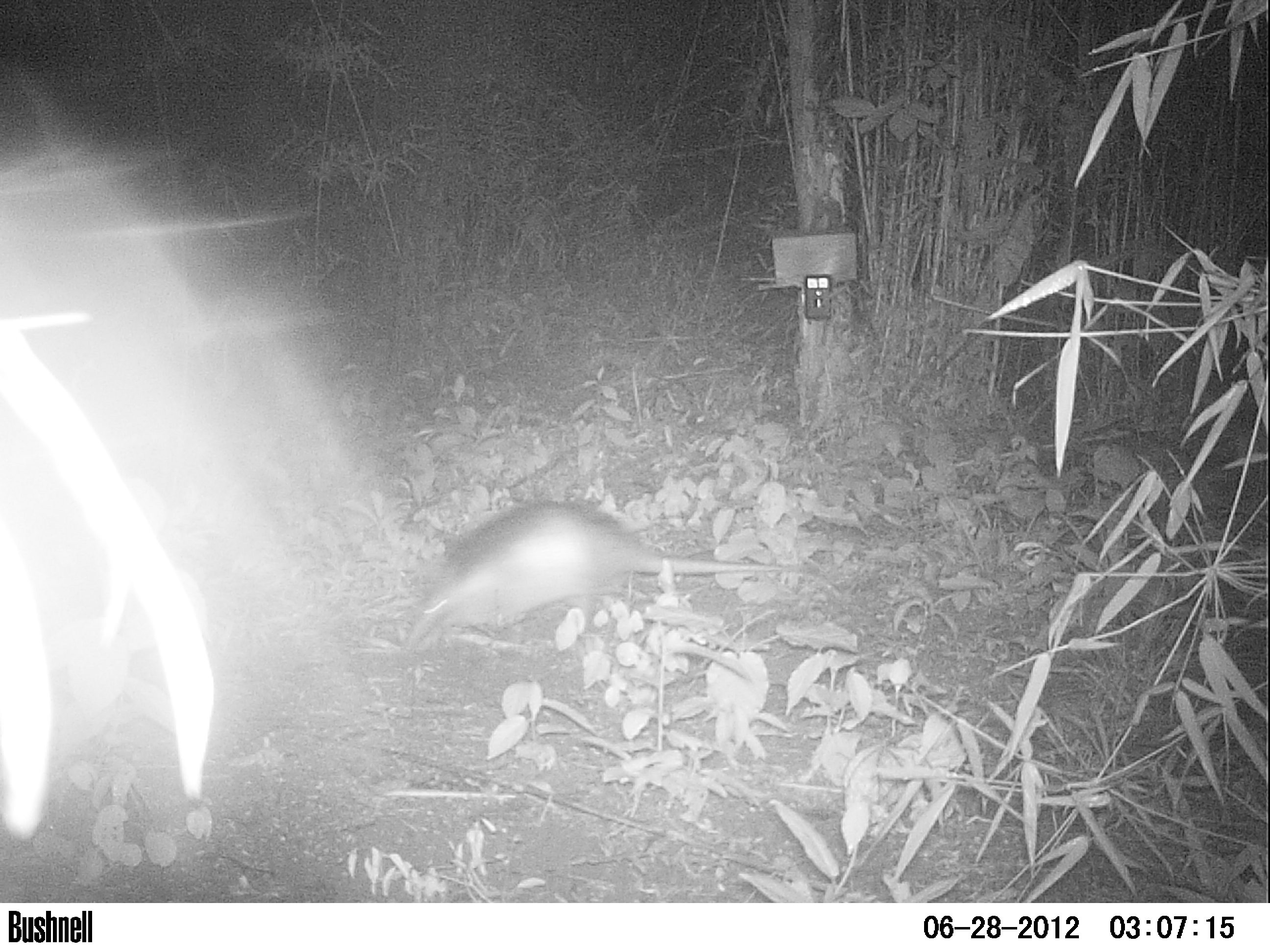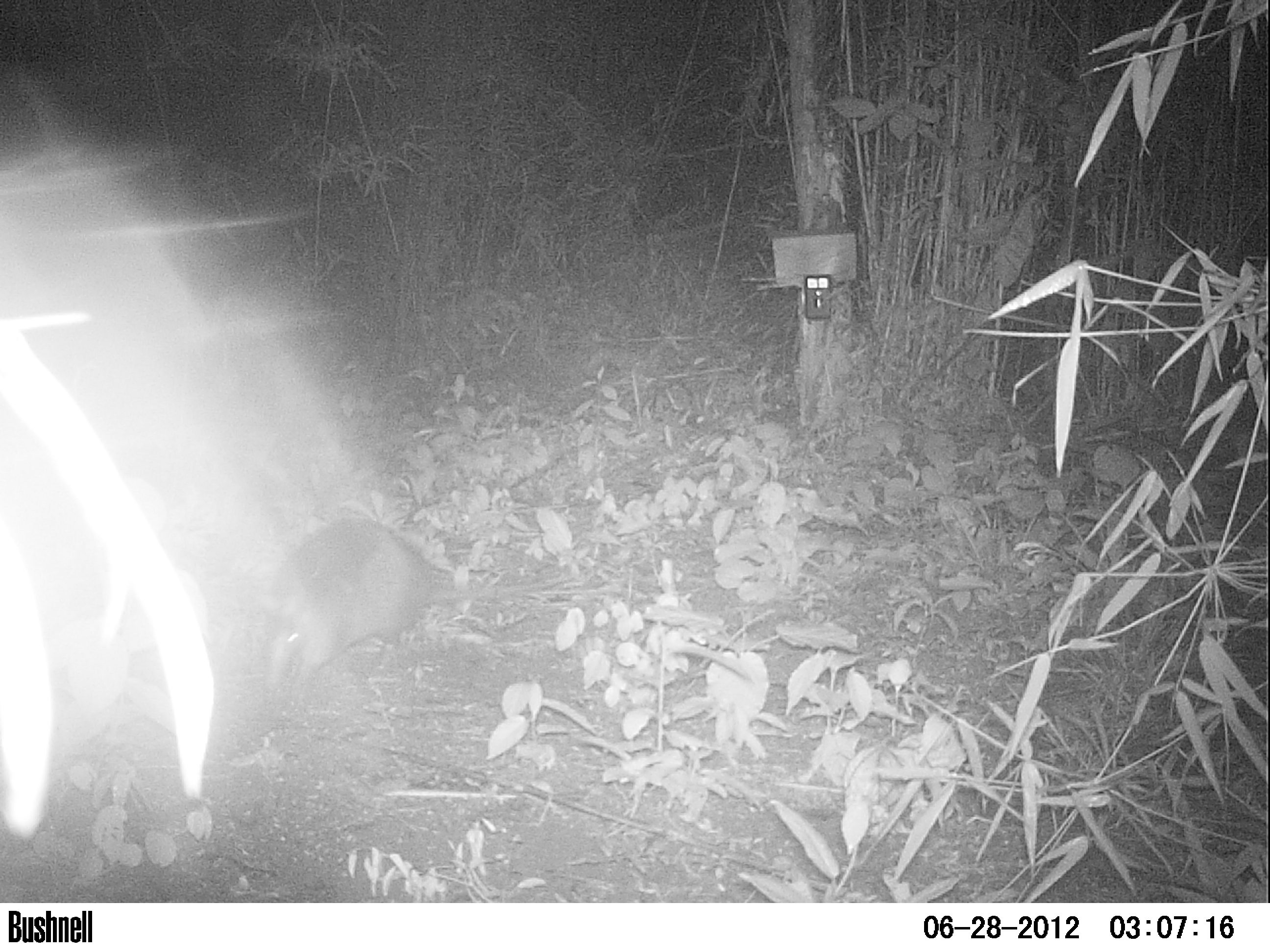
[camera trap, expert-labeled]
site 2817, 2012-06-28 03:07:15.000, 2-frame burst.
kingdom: Animalia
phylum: Chordata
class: Mammalia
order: Cingulata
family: Dasypodidae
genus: Dasypus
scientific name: Dasypus novemcinctus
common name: nine-banded armadillo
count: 1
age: adult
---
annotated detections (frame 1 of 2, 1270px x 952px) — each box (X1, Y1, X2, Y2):
dasypus novemcinctus: (402, 500, 843, 651)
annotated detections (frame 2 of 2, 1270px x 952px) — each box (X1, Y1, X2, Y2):
dasypus novemcinctus: (251, 517, 573, 694)